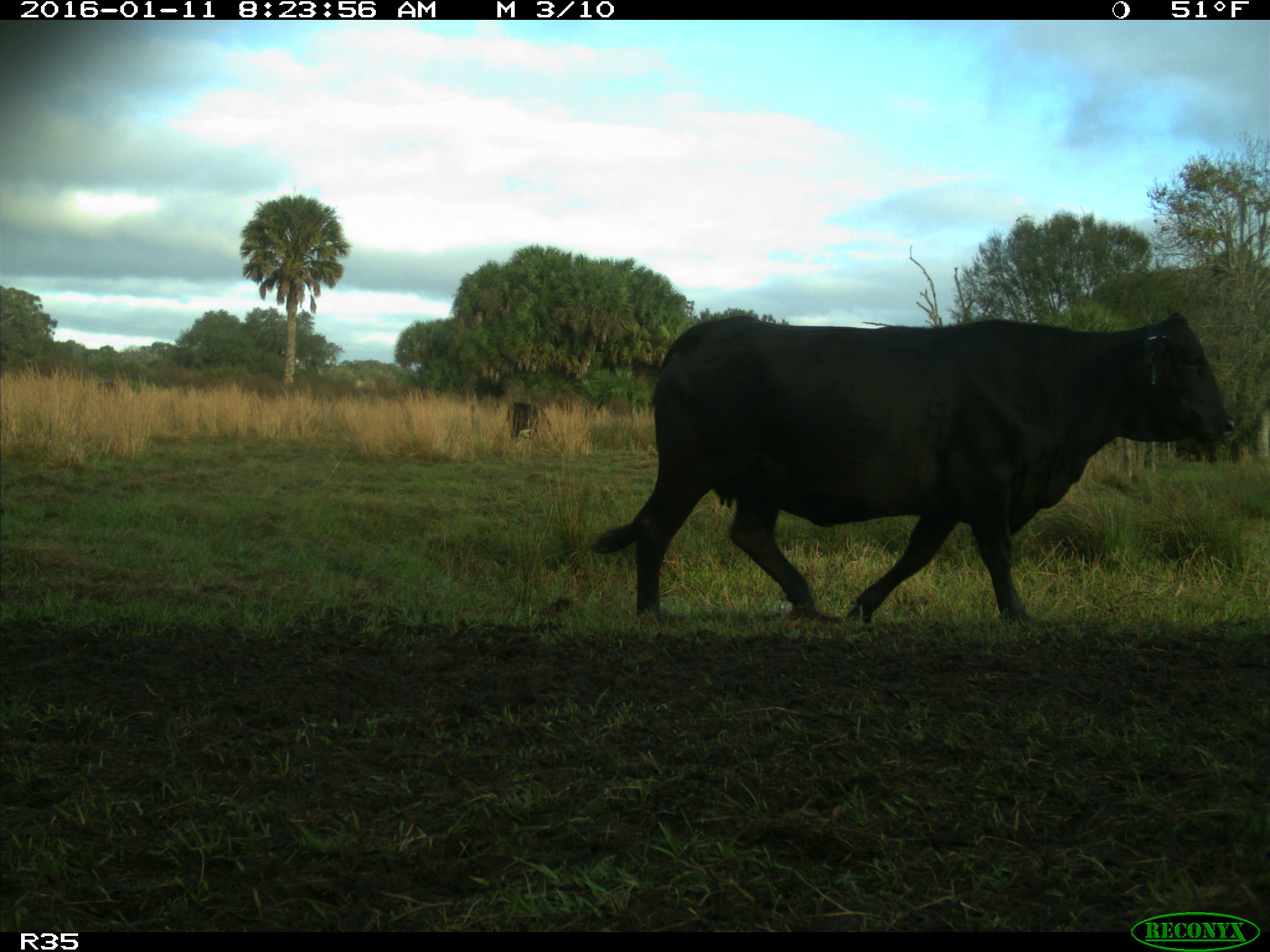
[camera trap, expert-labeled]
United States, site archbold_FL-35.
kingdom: Animalia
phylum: Chordata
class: Mammalia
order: Artiodactyla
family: Bovidae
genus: Bos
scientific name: Bos taurus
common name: domestic cow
Bos taurus (domestic cow).